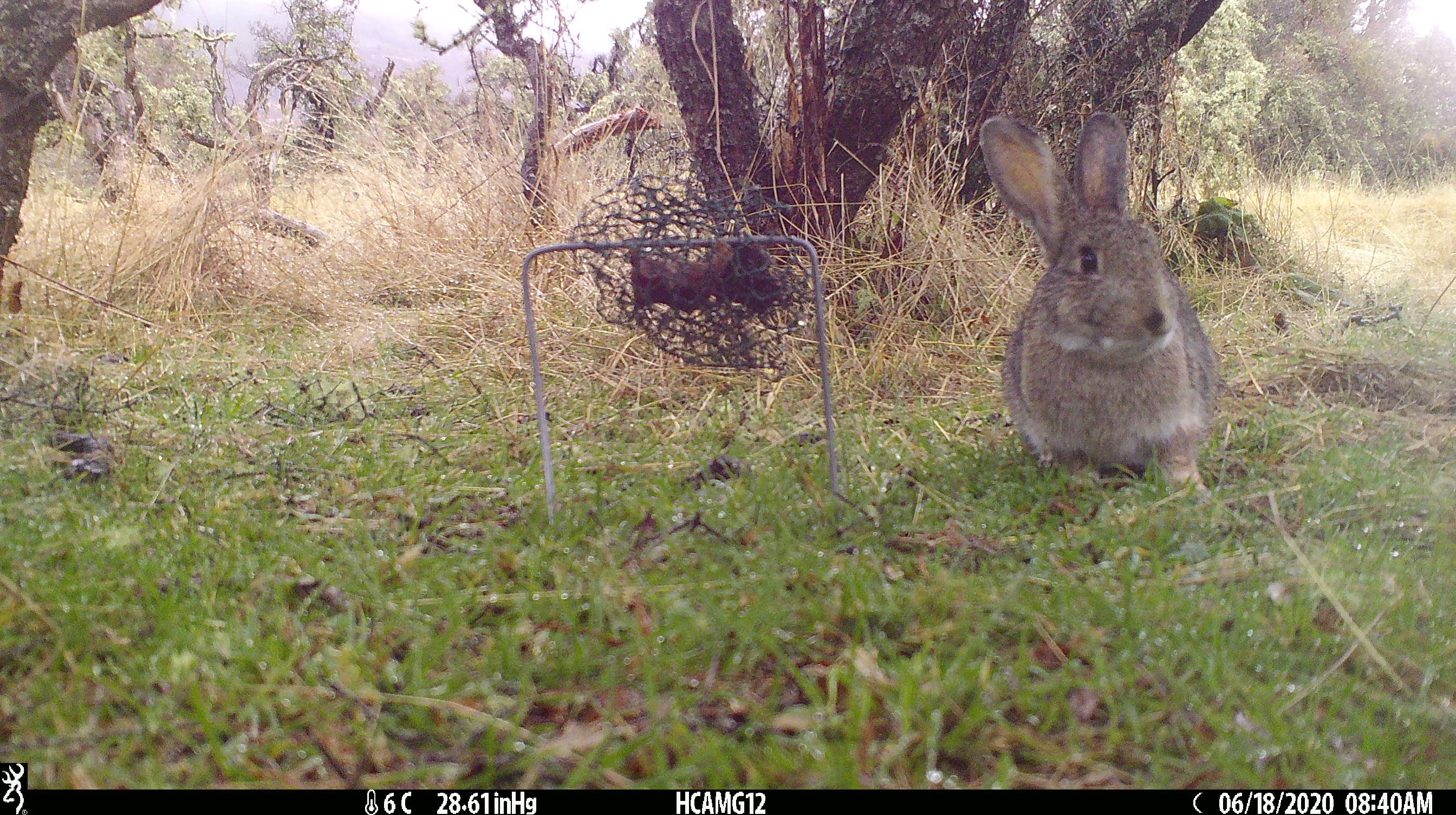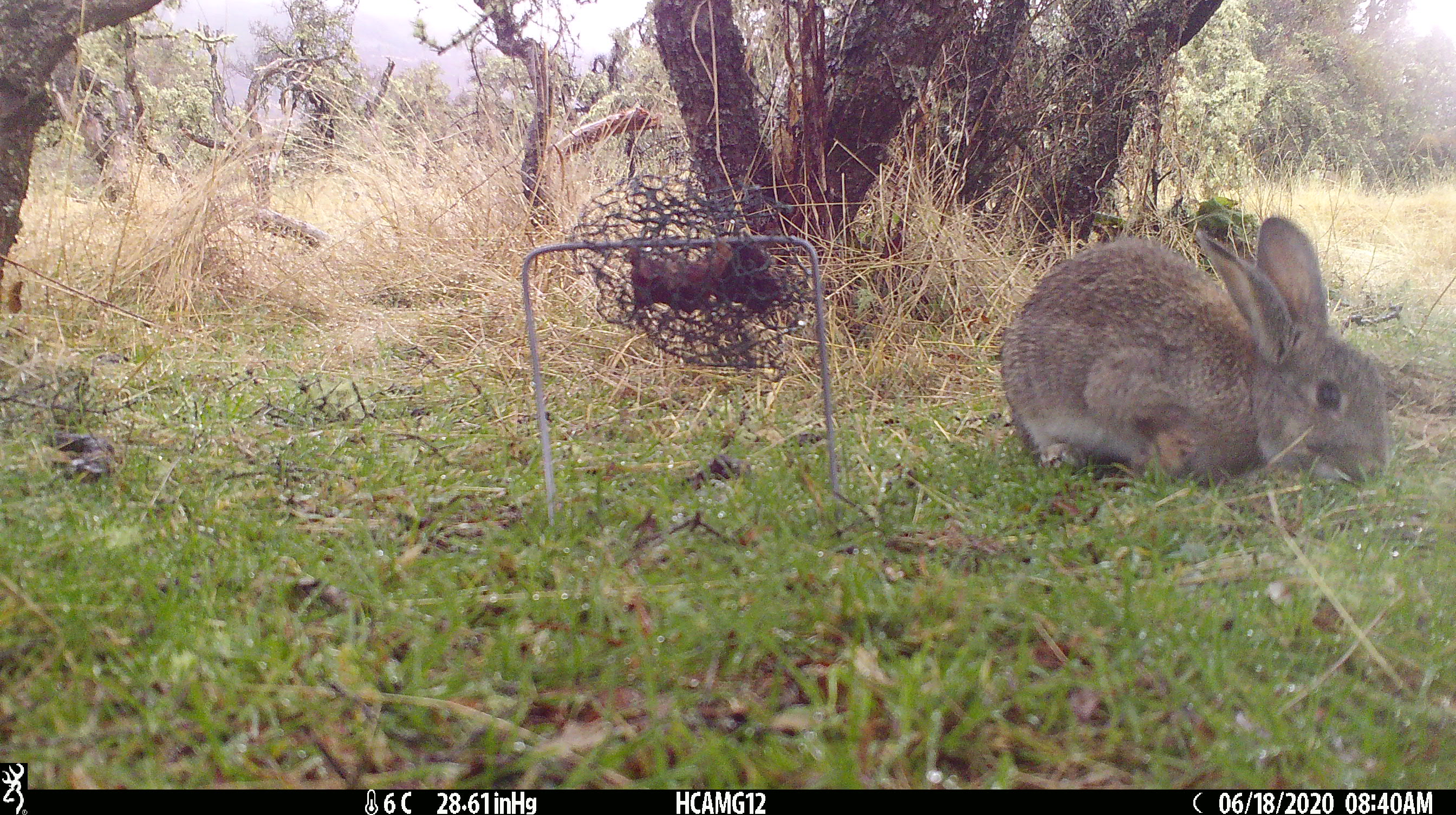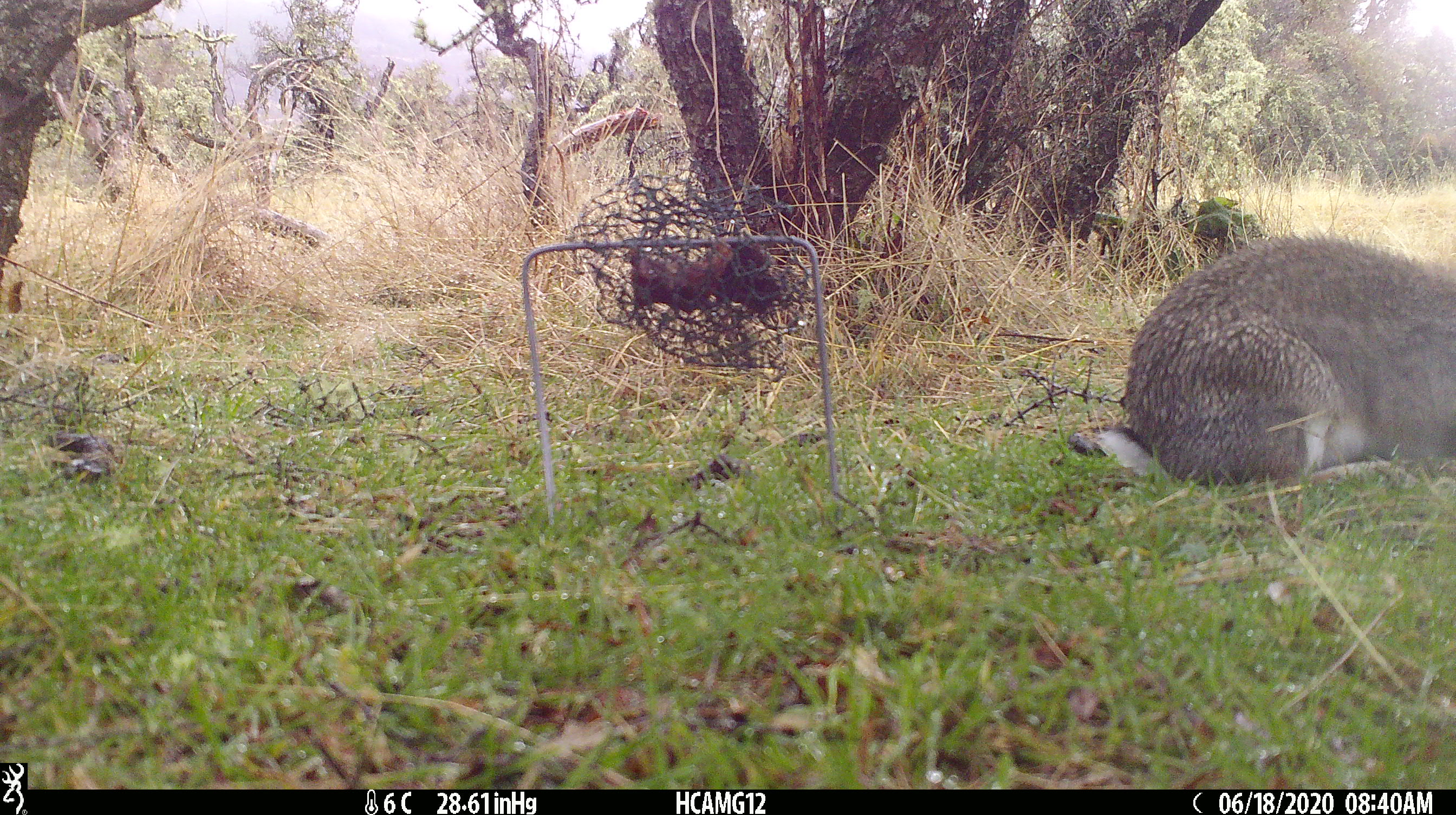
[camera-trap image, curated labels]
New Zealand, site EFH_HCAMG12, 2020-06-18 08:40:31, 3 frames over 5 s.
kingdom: Animalia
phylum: Chordata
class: Mammalia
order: Lagomorpha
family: Leporidae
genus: Oryctolagus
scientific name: Oryctolagus cuniculus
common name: european rabbit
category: rabbit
Rabbit (european rabbit) (Oryctolagus cuniculus).